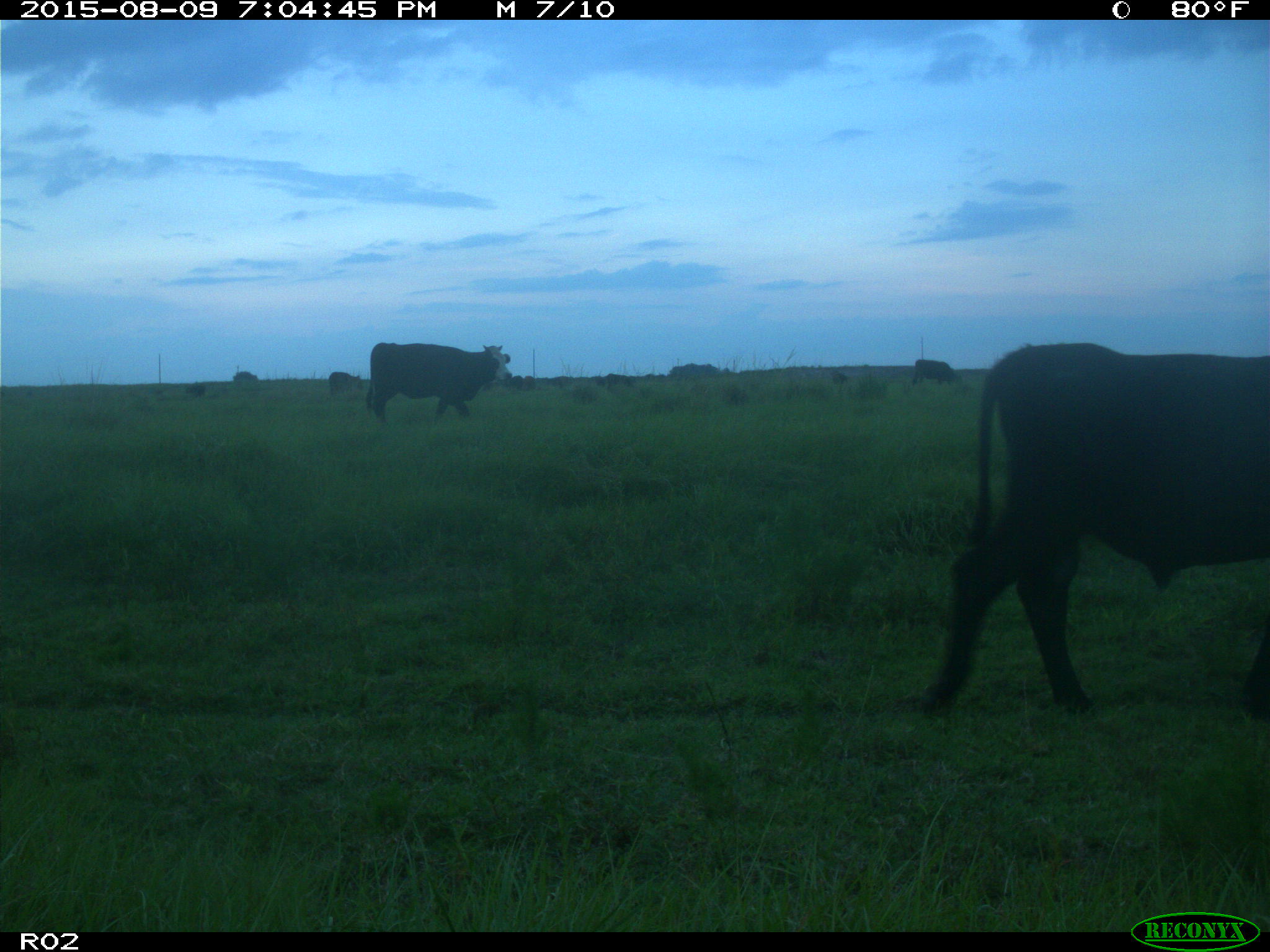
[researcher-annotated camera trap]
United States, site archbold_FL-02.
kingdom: Animalia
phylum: Chordata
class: Mammalia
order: Artiodactyla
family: Bovidae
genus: Bos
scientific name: Bos taurus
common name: domestic cow